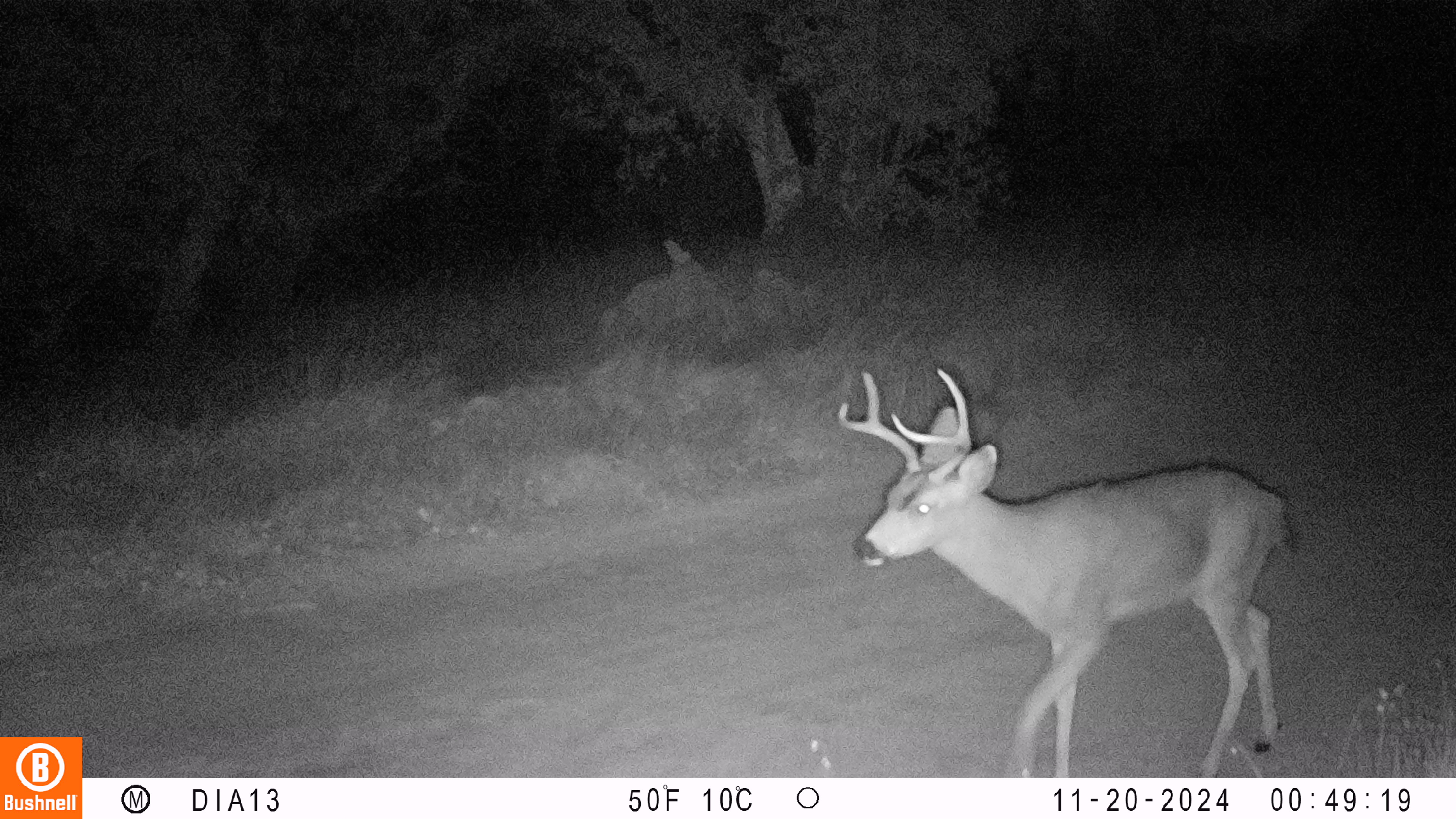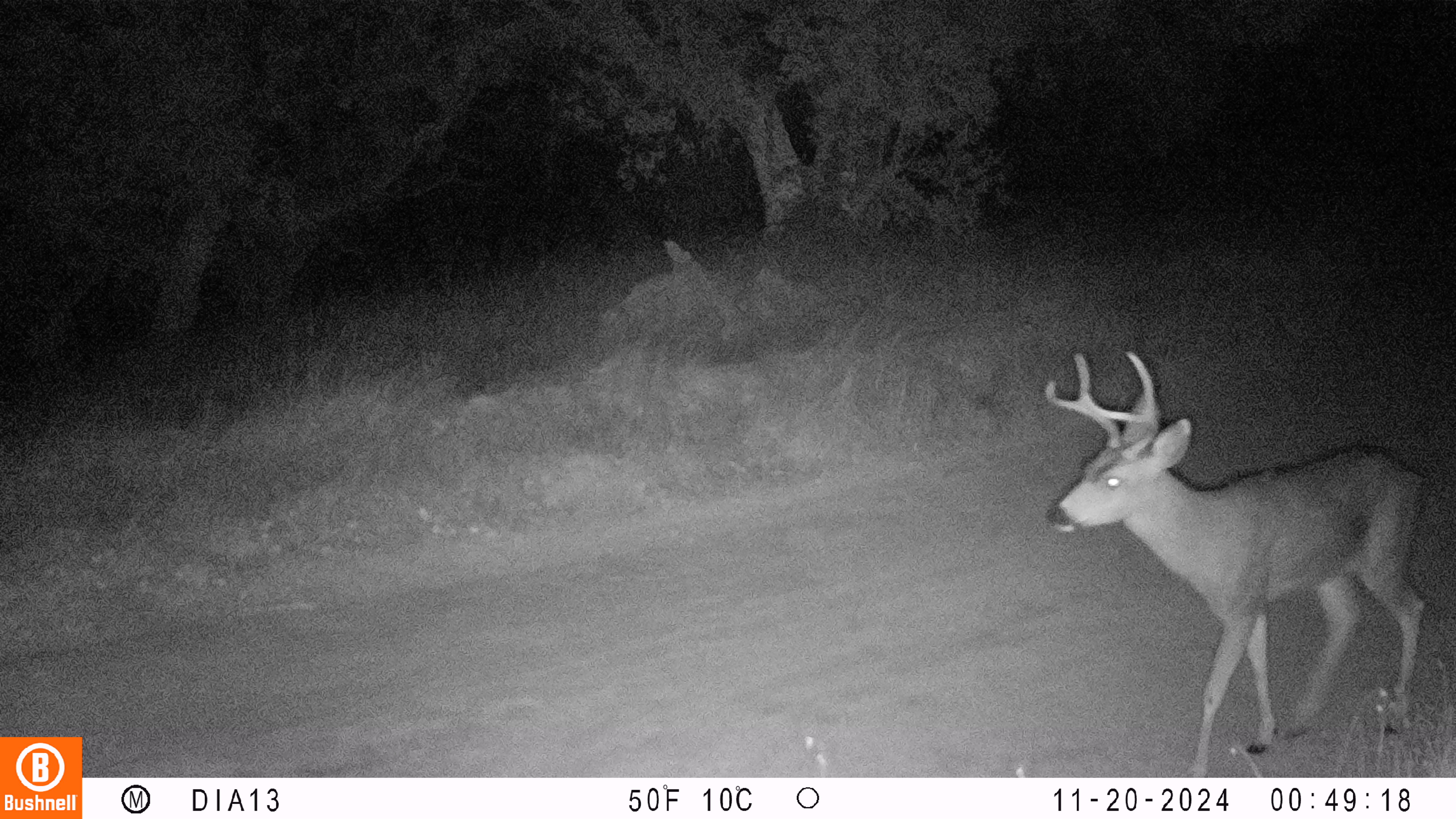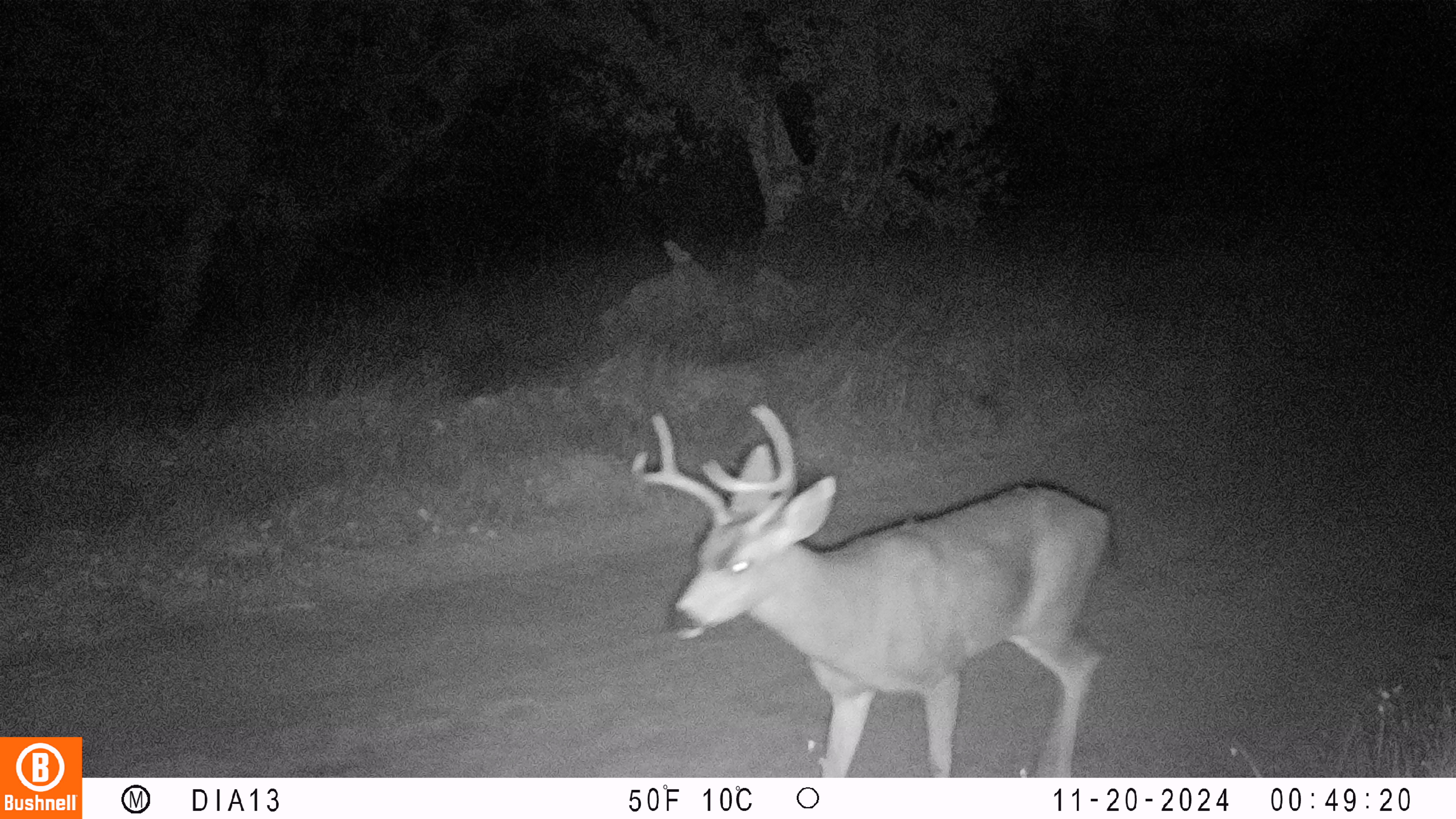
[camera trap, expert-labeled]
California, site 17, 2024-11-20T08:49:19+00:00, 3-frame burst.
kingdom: Animalia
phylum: Chordata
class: Mammalia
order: Artiodactyla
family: Cervidae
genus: Odocoileus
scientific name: Odocoileus hemionus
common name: mule deer